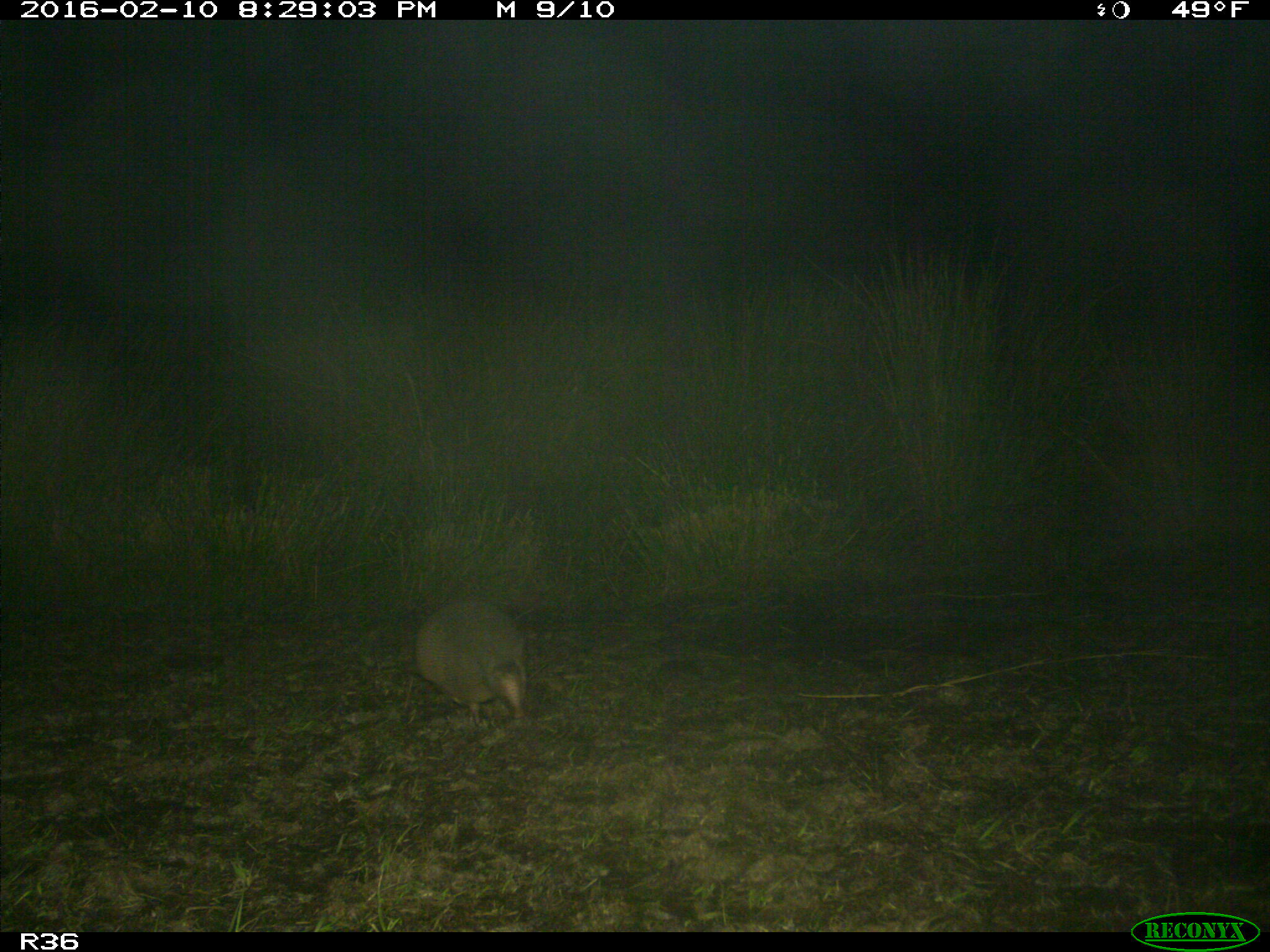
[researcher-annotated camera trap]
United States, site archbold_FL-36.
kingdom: Animalia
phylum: Chordata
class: Mammalia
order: Cingulata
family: Dasypodidae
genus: Dasypus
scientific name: Dasypus novemcinctus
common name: nine-banded armadillo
Dasypus novemcinctus (nine-banded armadillo).